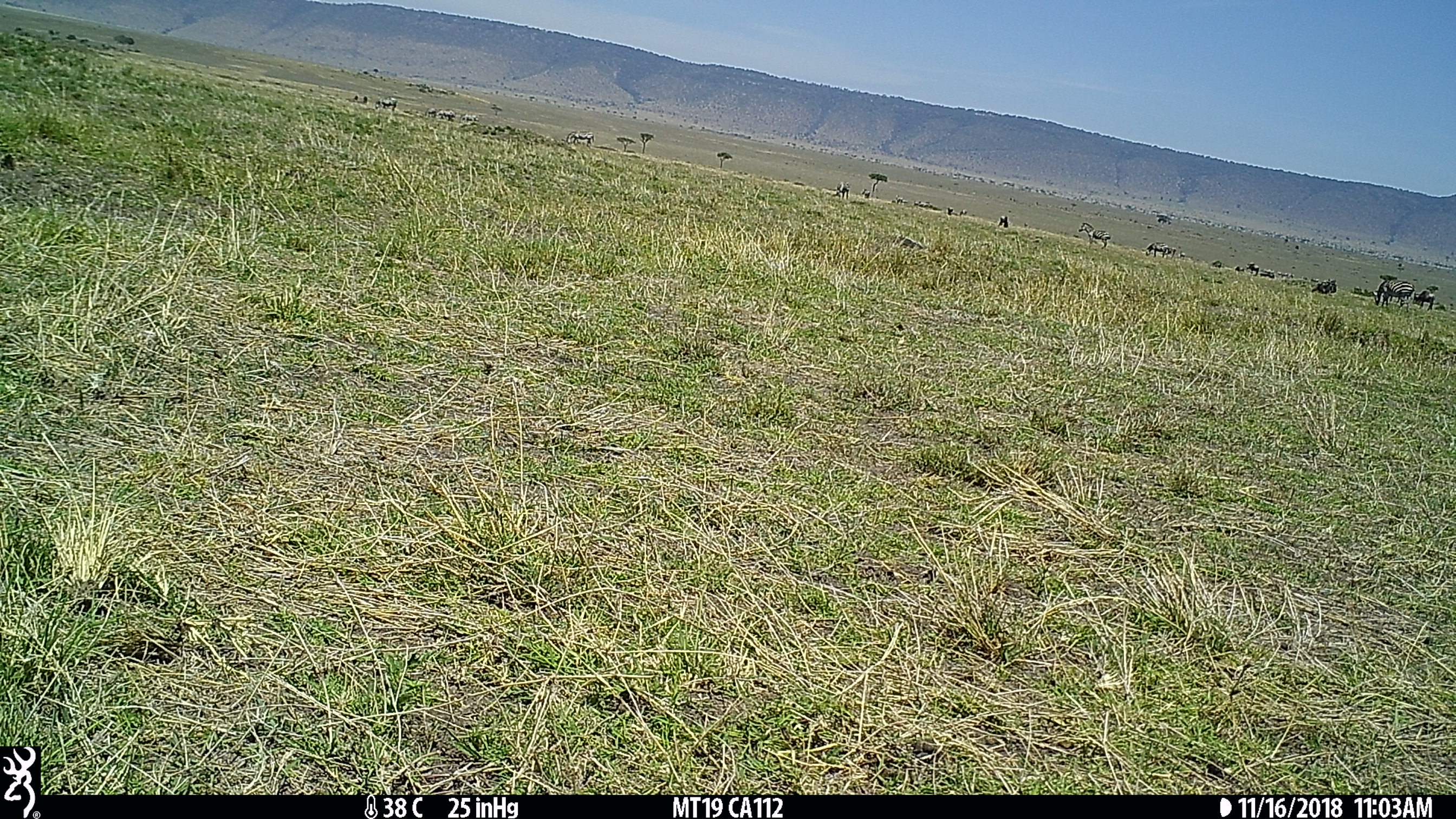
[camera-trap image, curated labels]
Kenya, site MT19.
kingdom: Animalia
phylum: Chordata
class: Mammalia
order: Perissodactyla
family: Equidae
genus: Equus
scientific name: Equus quagga burchellii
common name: burchell's zebra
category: zebra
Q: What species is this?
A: Zebra (burchell's zebra) (Equus quagga burchellii).